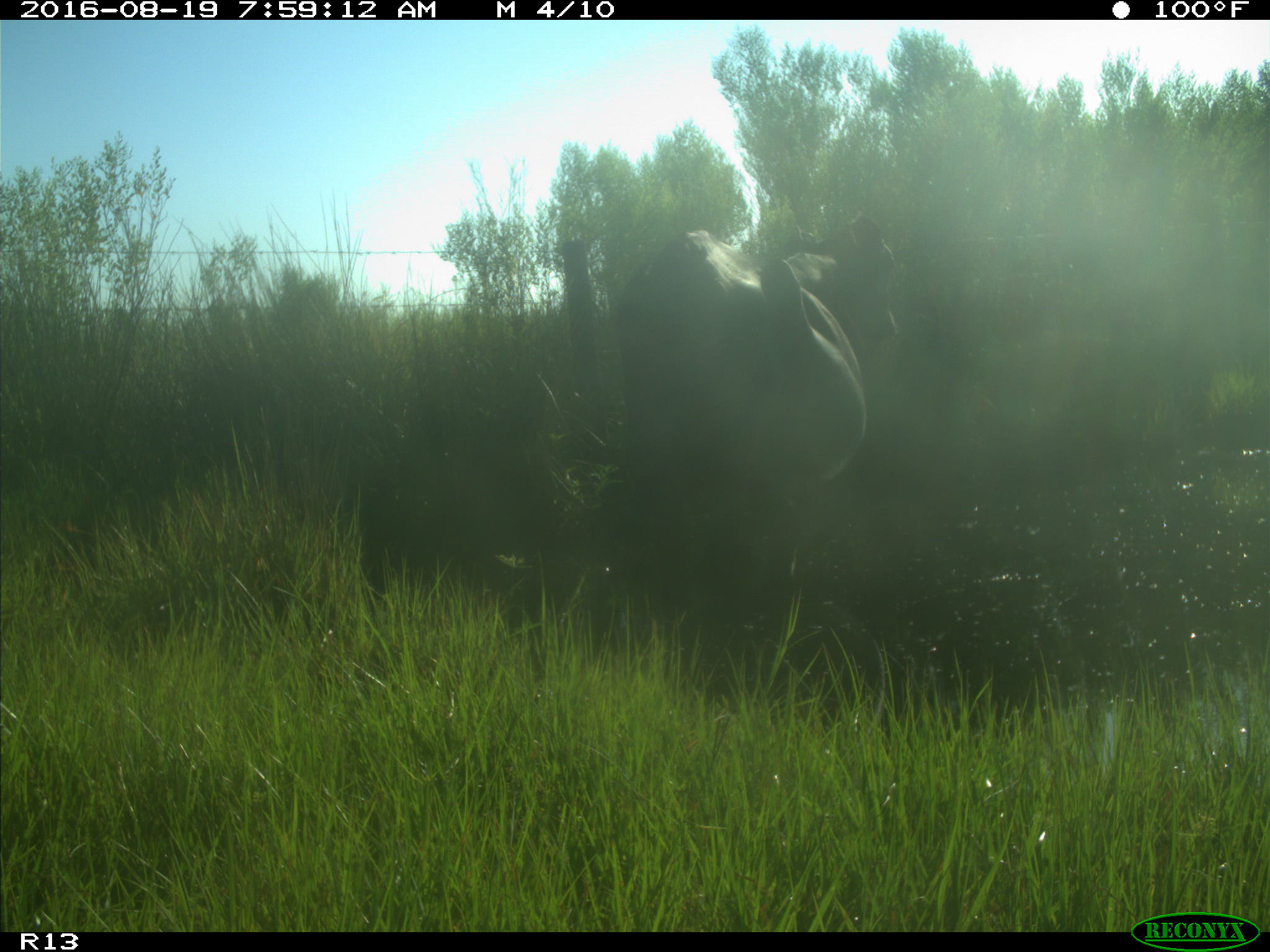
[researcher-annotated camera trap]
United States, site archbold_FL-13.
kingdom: Animalia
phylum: Chordata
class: Mammalia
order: Artiodactyla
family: Bovidae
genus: Bos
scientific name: Bos taurus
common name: domestic cow